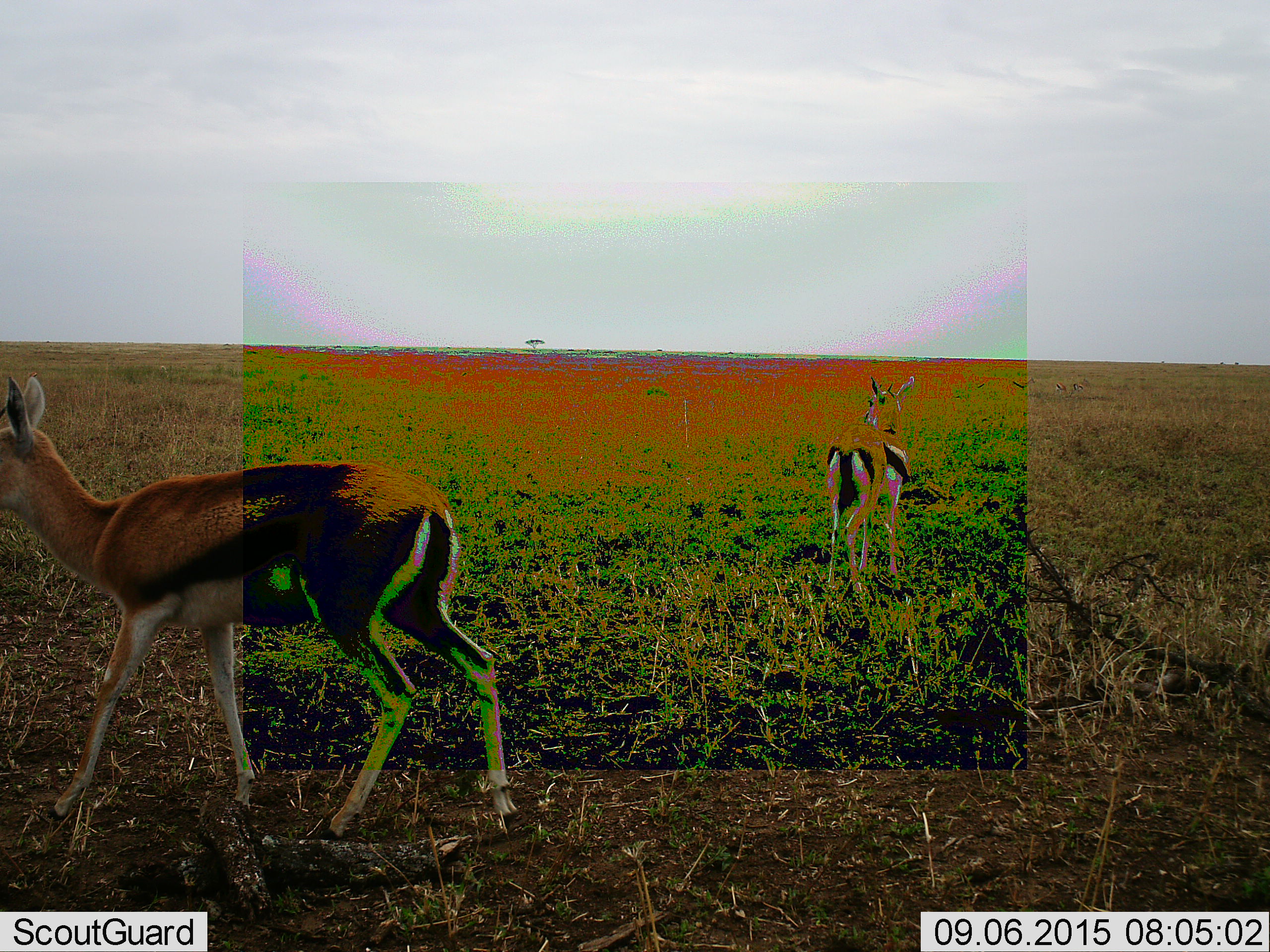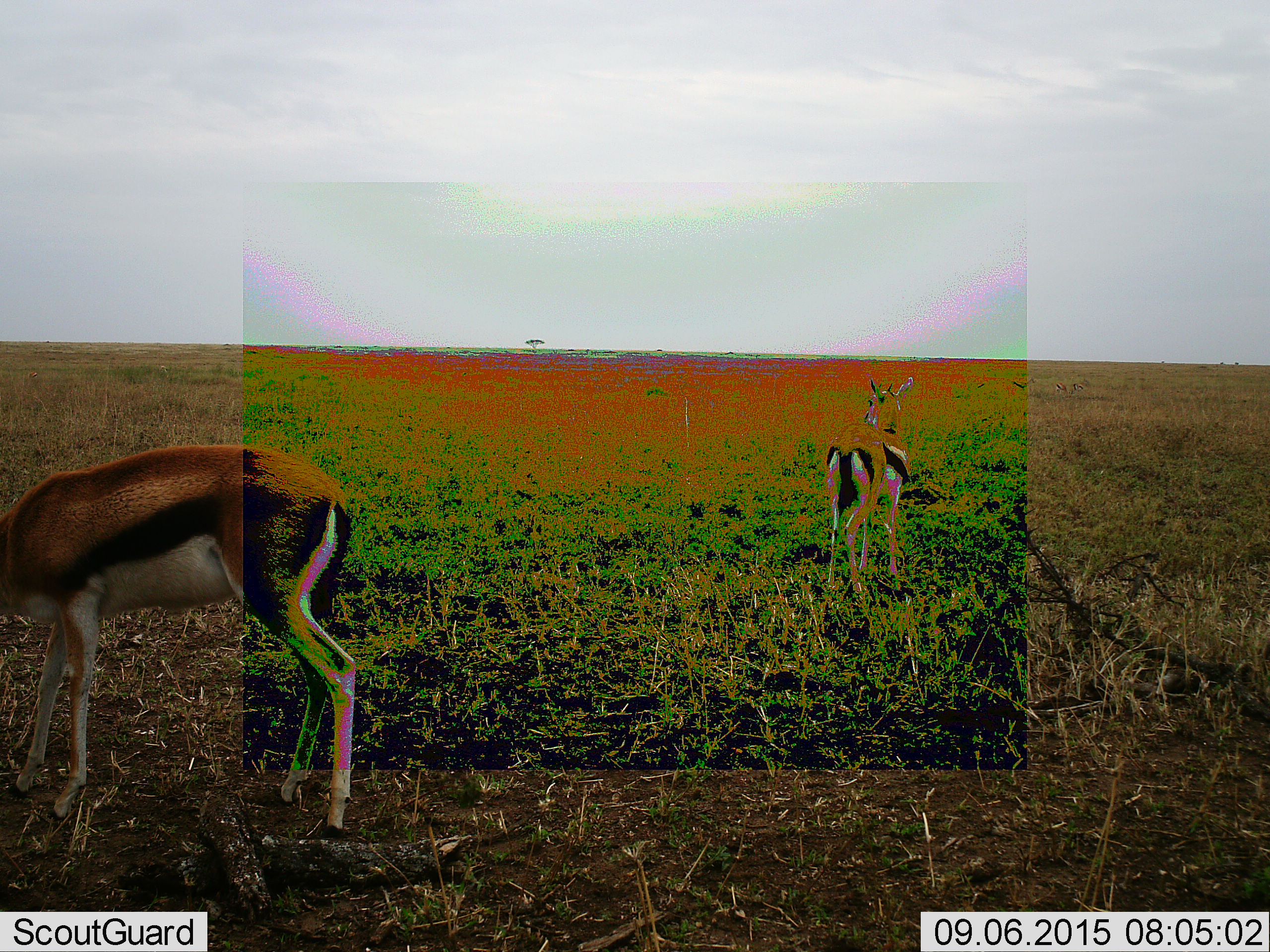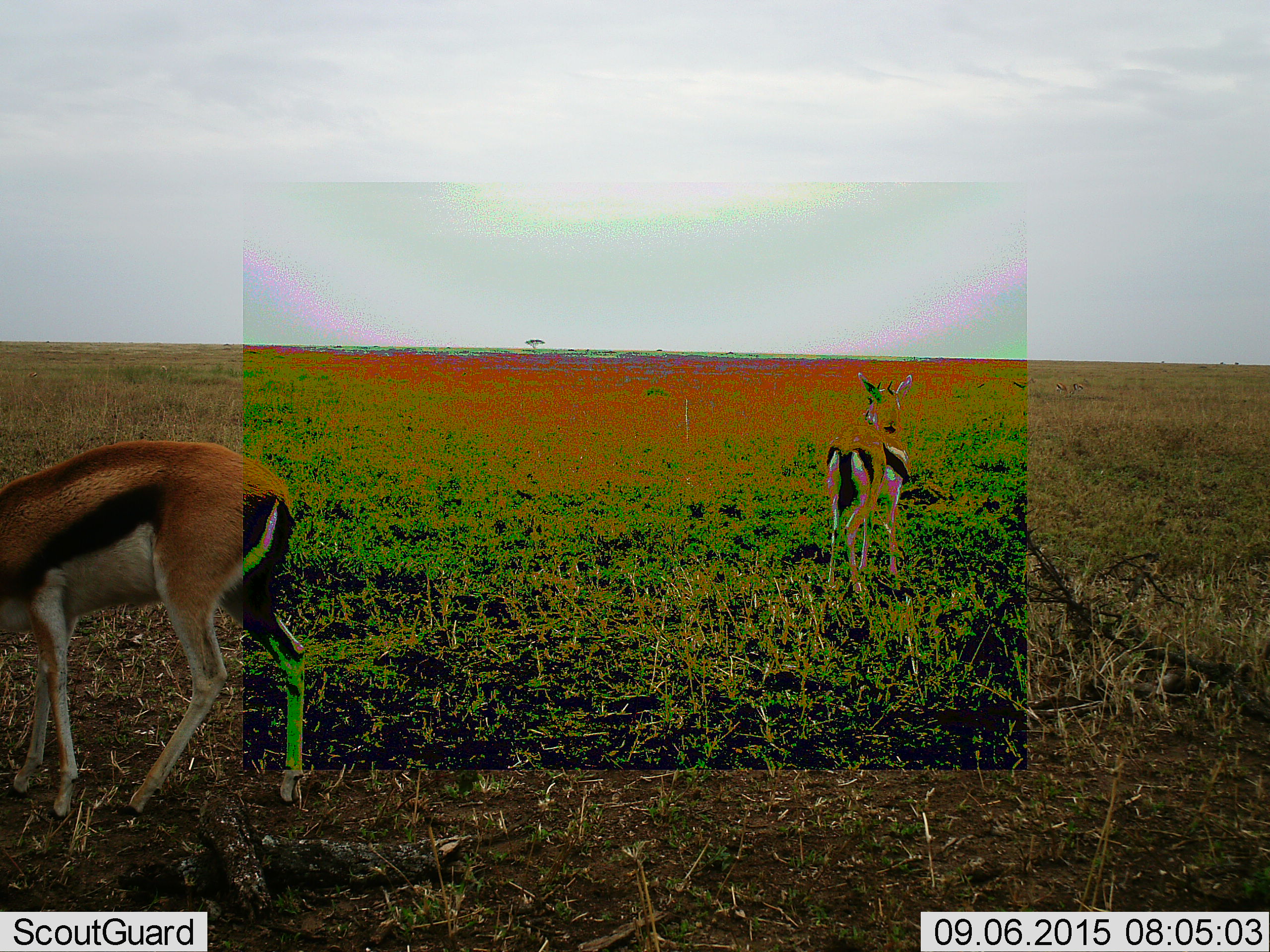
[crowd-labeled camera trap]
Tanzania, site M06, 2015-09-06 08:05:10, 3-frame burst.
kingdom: Animalia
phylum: Chordata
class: Mammalia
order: Artiodactyla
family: Bovidae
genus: Eudorcas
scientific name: Eudorcas thomsonii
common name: thomson's gazelle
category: gazellethomsons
Gazellethomsons (thomson's gazelle) (Eudorcas thomsonii), count 2. Behavior (volunteer vote fractions): standing 71%, resting 0%, moving 57%, interacting 0%. Young present (vote fraction): 0%. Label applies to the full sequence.